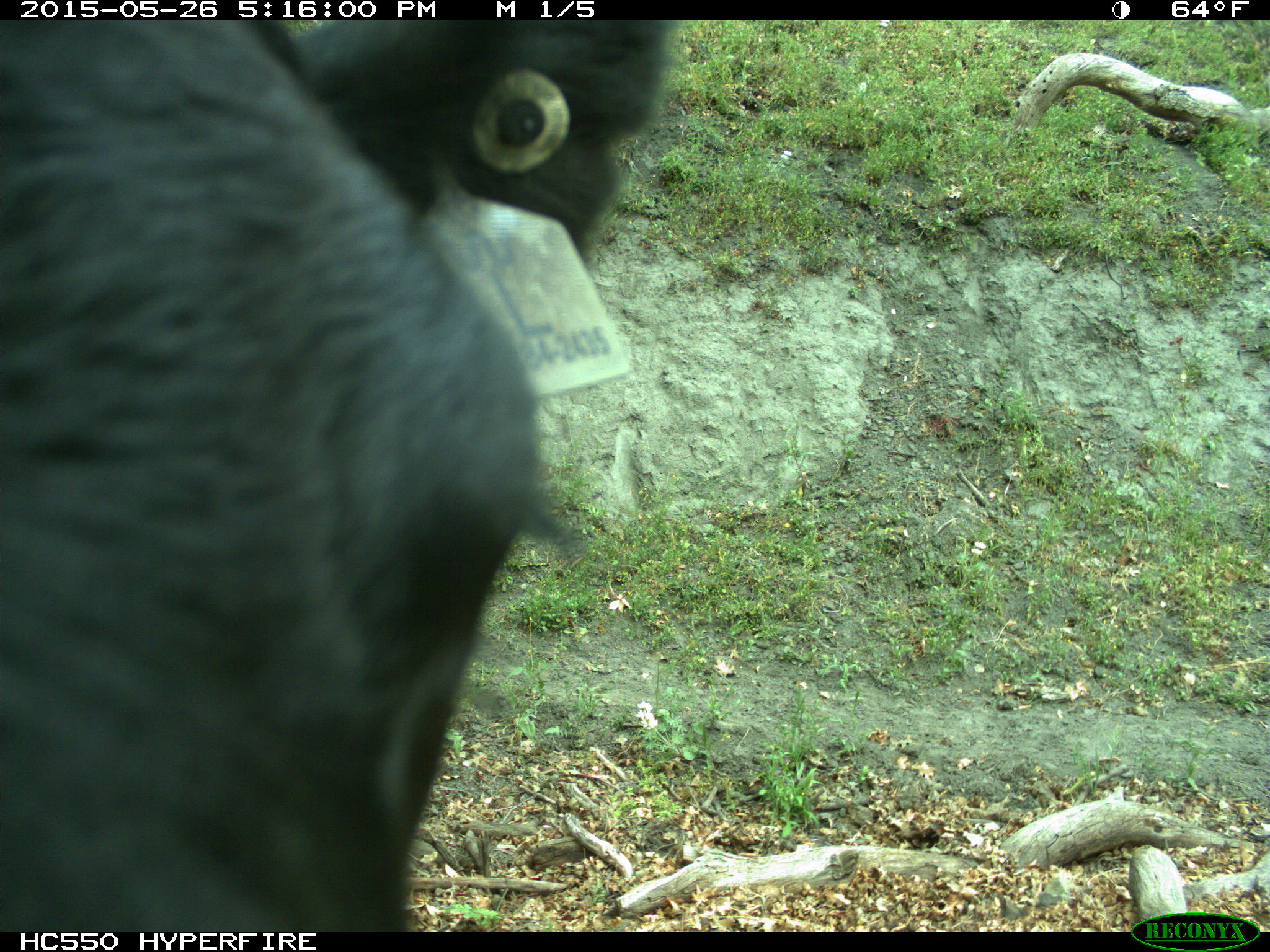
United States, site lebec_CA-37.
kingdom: Animalia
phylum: Chordata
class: Mammalia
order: Artiodactyla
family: Bovidae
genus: Bos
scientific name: Bos taurus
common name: domestic cow